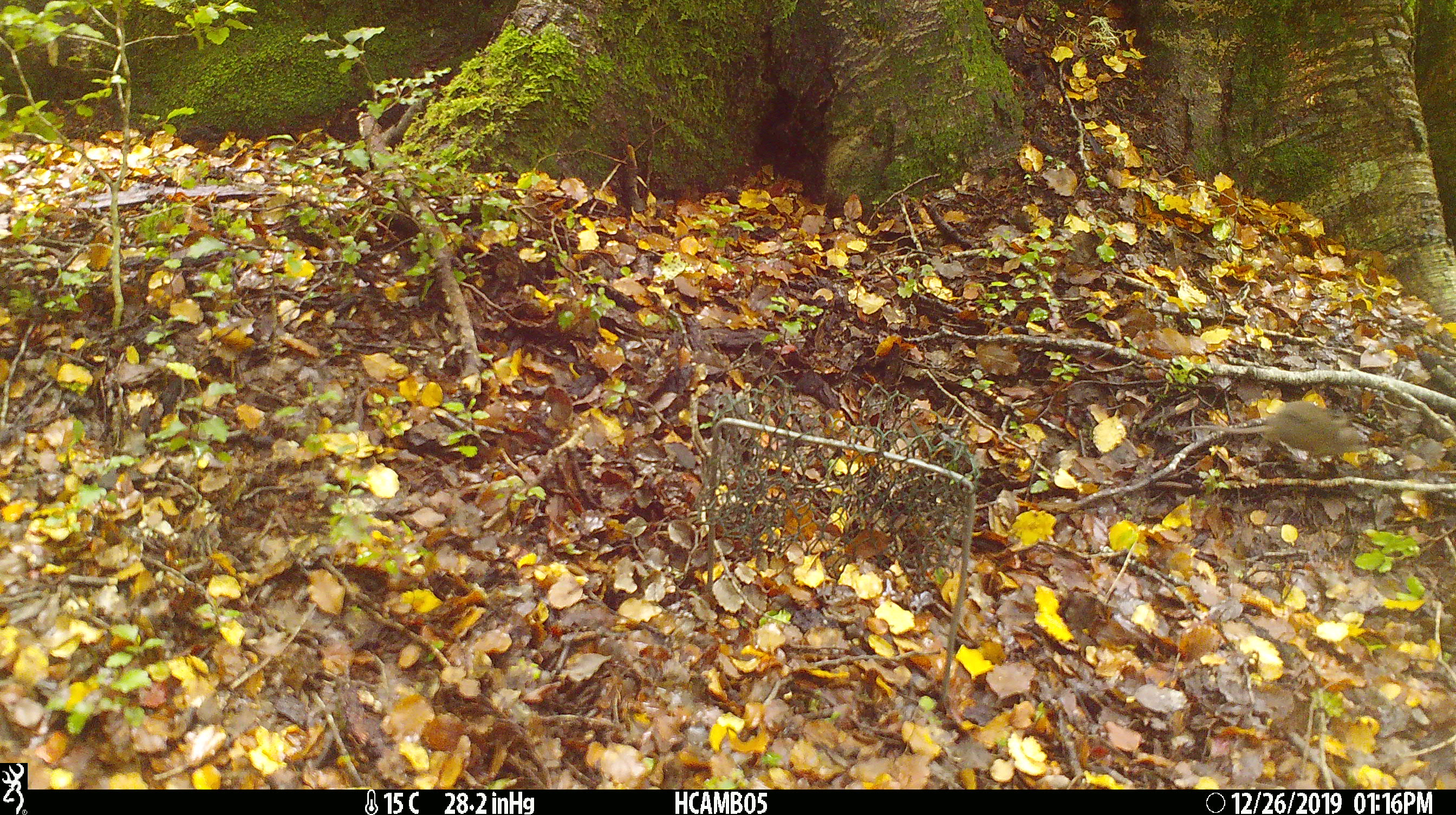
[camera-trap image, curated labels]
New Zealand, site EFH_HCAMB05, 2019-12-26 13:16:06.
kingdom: Animalia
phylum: Chordata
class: Mammalia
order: Rodentia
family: Muridae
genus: Mus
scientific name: Mus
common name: mouse